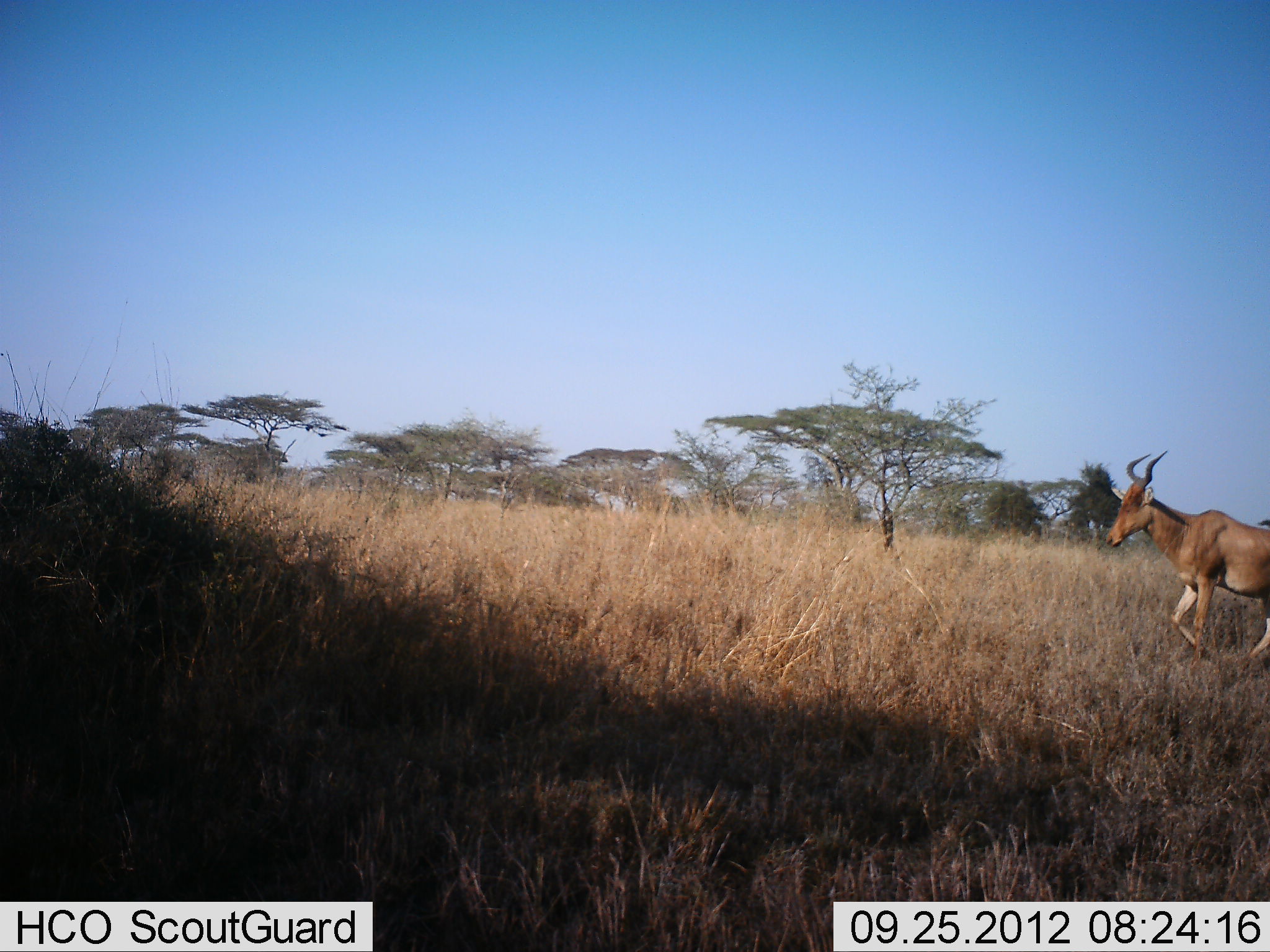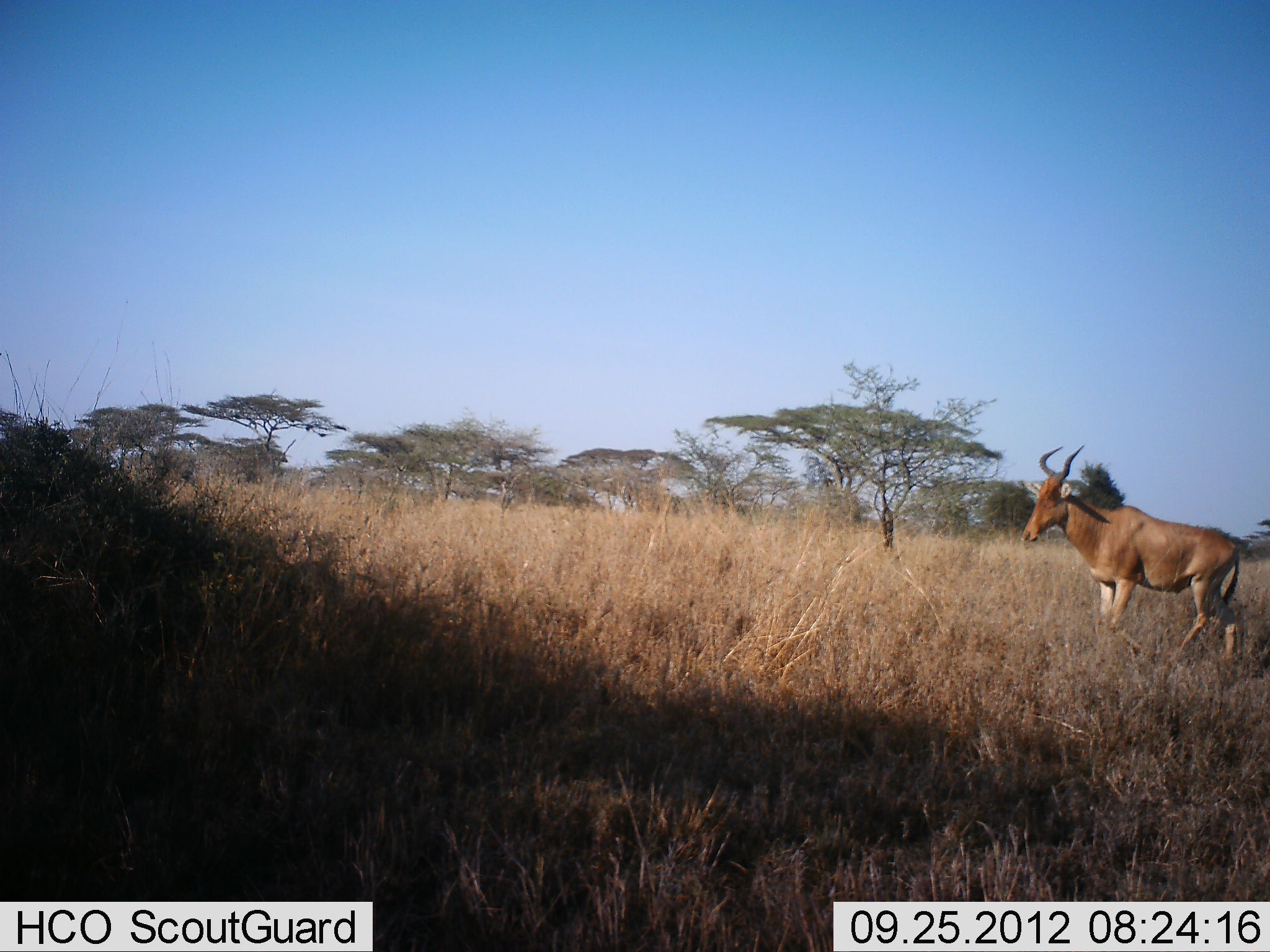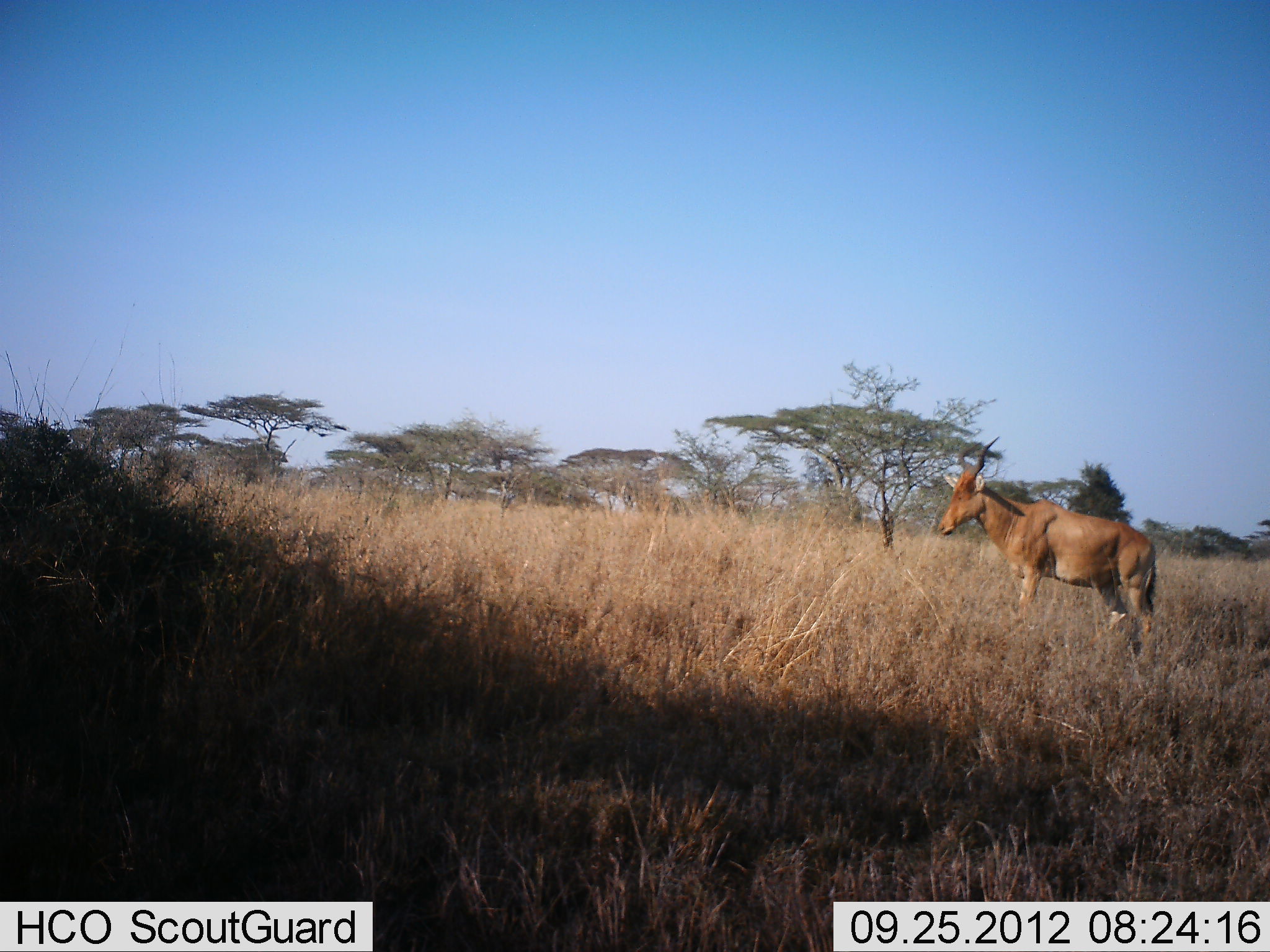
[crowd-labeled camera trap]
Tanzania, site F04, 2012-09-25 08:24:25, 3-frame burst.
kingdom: Animalia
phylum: Chordata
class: Mammalia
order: Artiodactyla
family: Bovidae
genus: Alcelaphus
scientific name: Alcelaphus buselaphus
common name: hartebeest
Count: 1.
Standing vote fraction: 9%.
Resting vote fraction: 0%.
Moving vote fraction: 91%.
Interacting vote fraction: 0%.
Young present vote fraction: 0%.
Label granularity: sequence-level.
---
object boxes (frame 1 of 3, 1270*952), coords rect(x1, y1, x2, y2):
animal: rect(1104, 449, 1270, 678)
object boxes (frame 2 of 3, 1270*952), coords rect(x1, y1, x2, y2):
animal: rect(1016, 443, 1244, 671)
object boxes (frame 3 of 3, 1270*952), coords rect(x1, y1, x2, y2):
animal: rect(935, 436, 1159, 677)